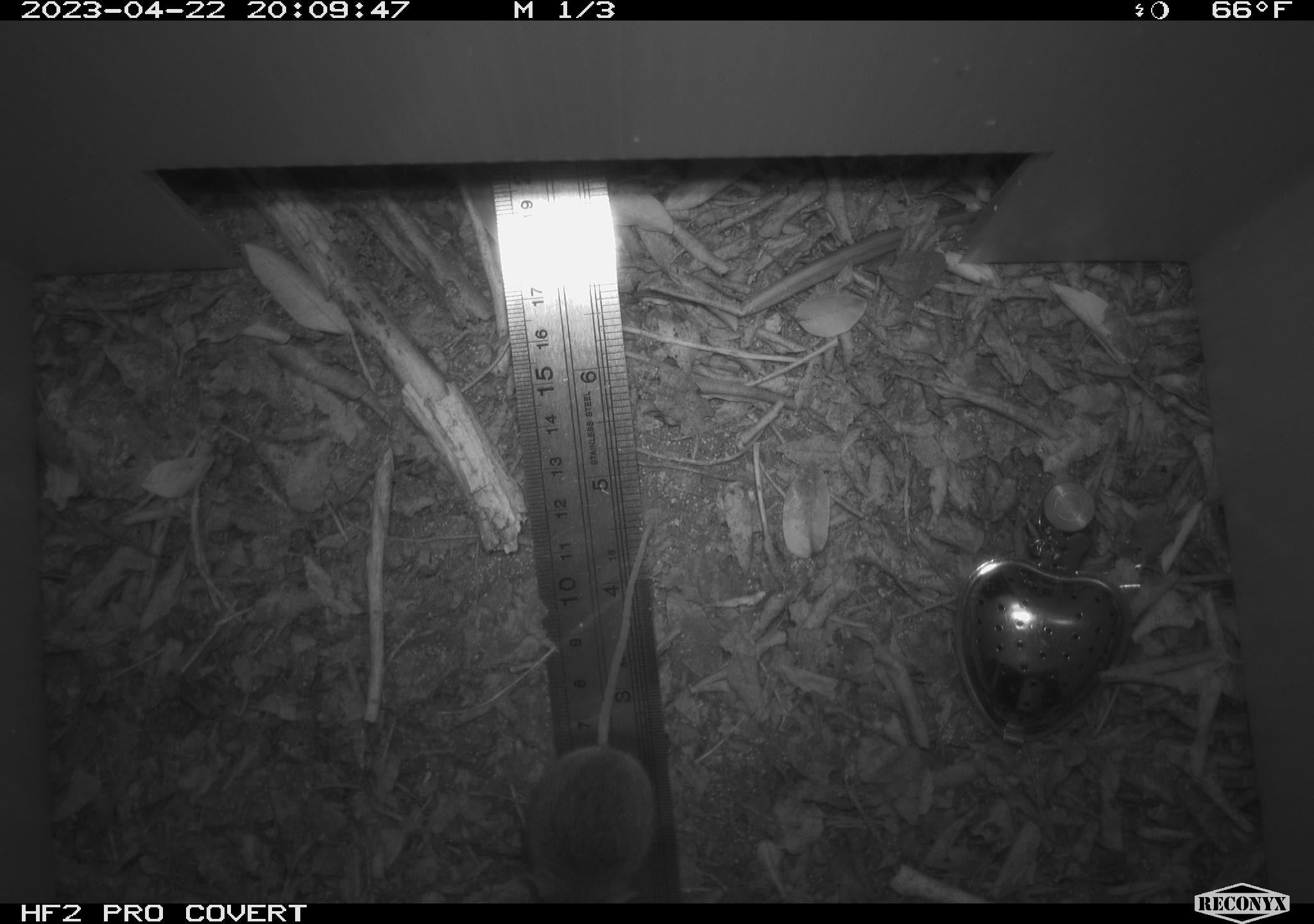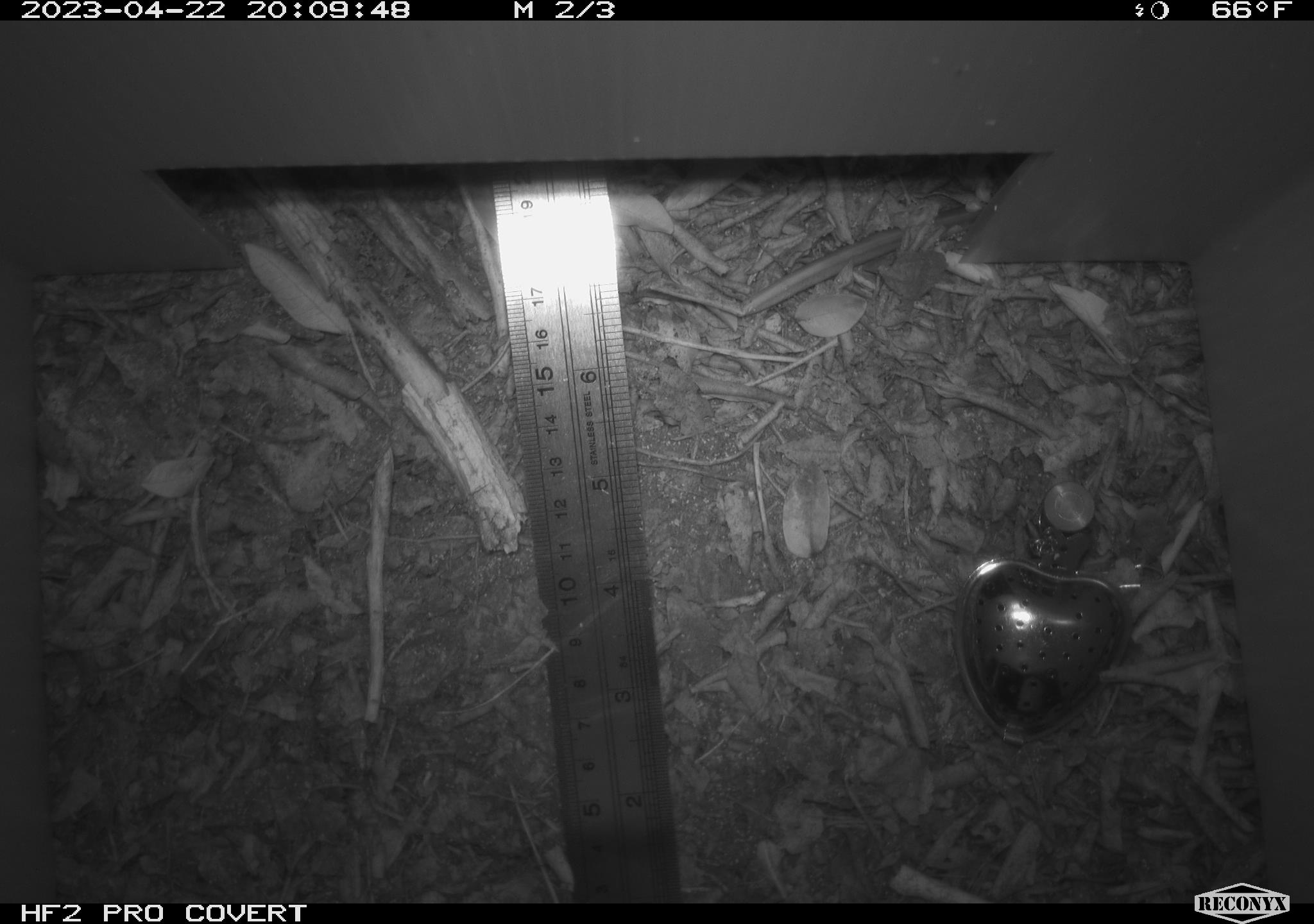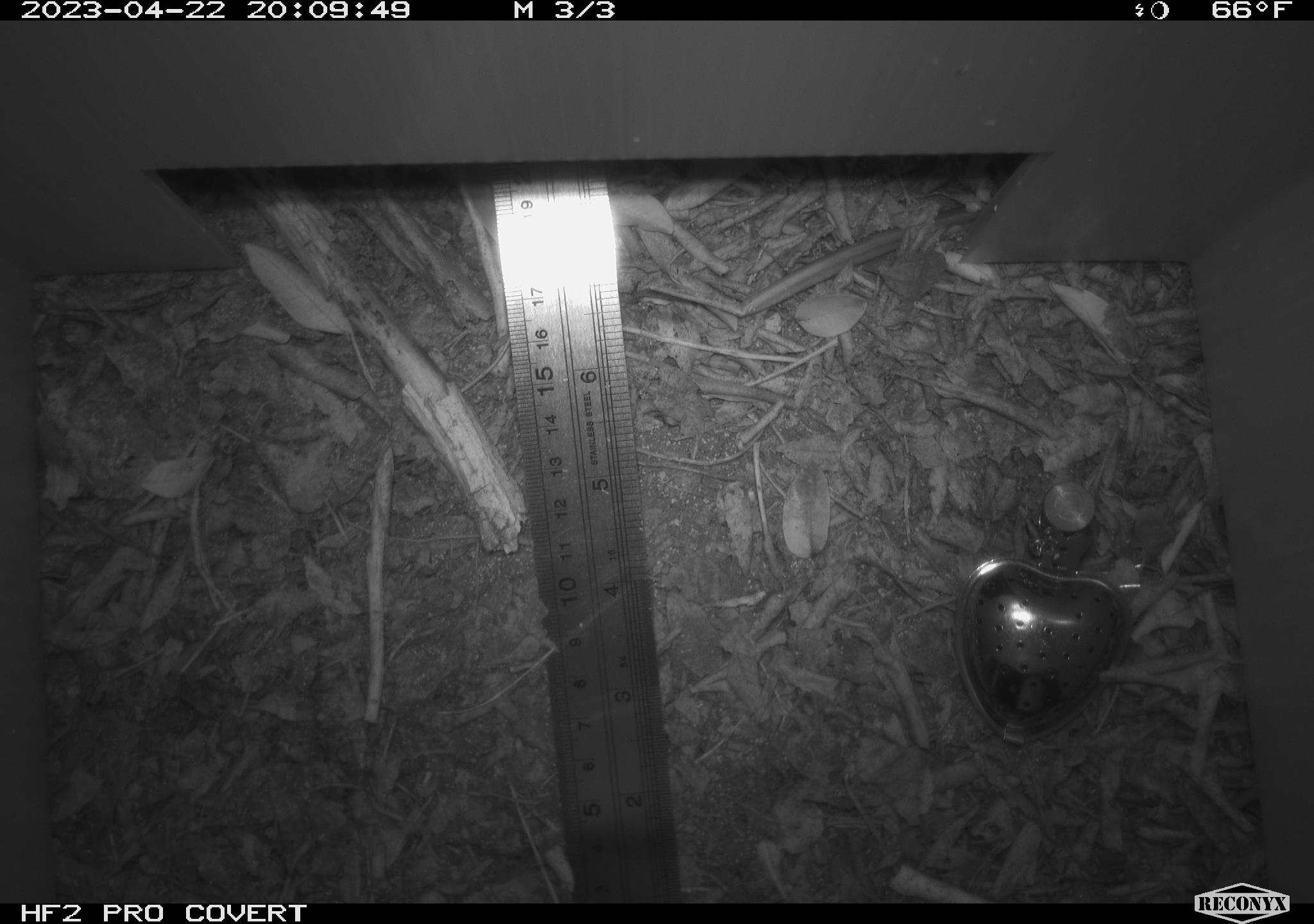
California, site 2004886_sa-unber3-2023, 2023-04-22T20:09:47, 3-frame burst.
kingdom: Animalia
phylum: Chordata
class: Mammalia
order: Rodentia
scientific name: Rodentia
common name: mouse species